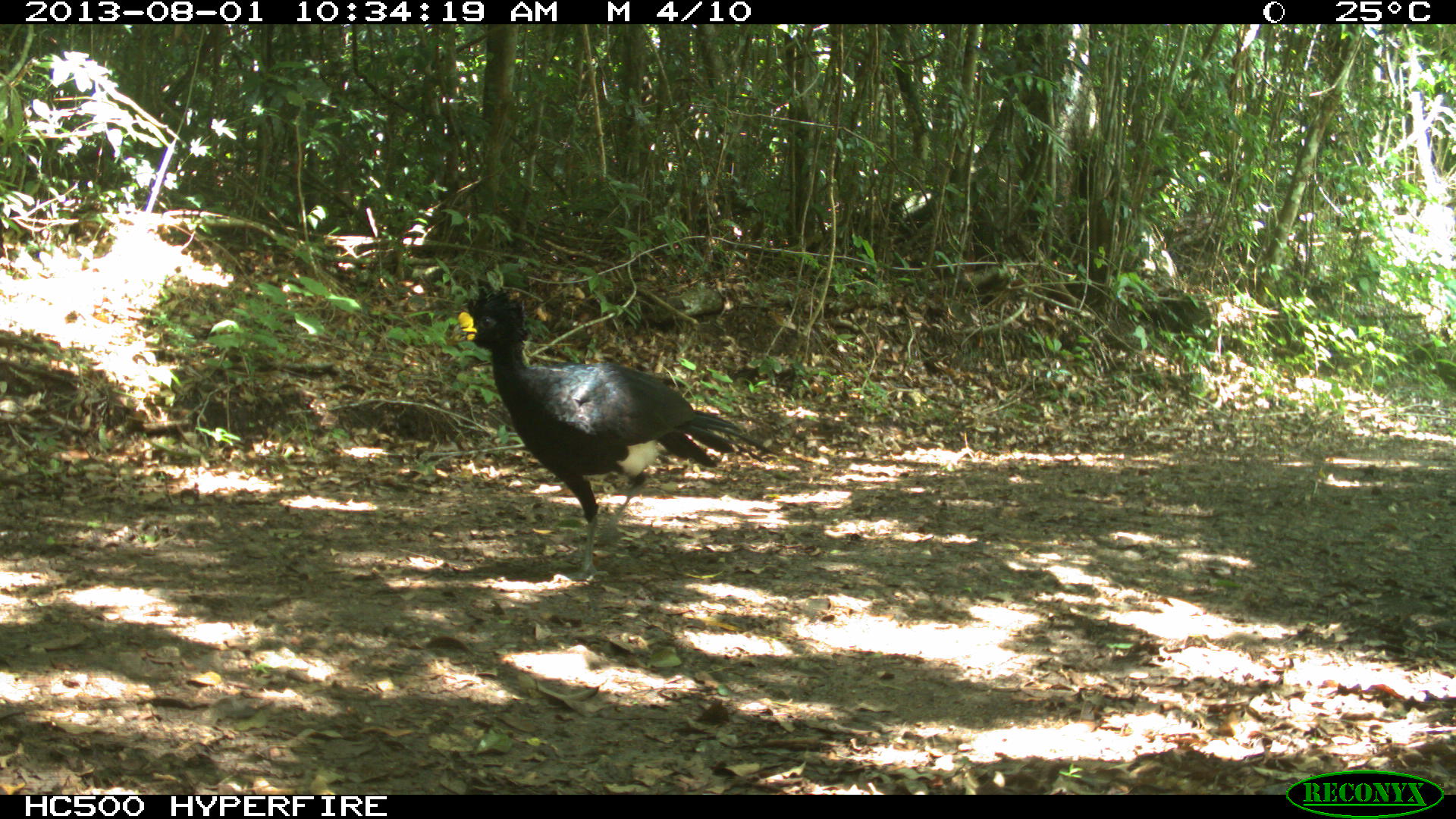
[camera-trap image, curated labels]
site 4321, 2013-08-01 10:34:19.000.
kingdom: Animalia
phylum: Chordata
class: Aves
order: Galliformes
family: Cracidae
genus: Crax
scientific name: Crax rubra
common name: great curassow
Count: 1.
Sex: male.